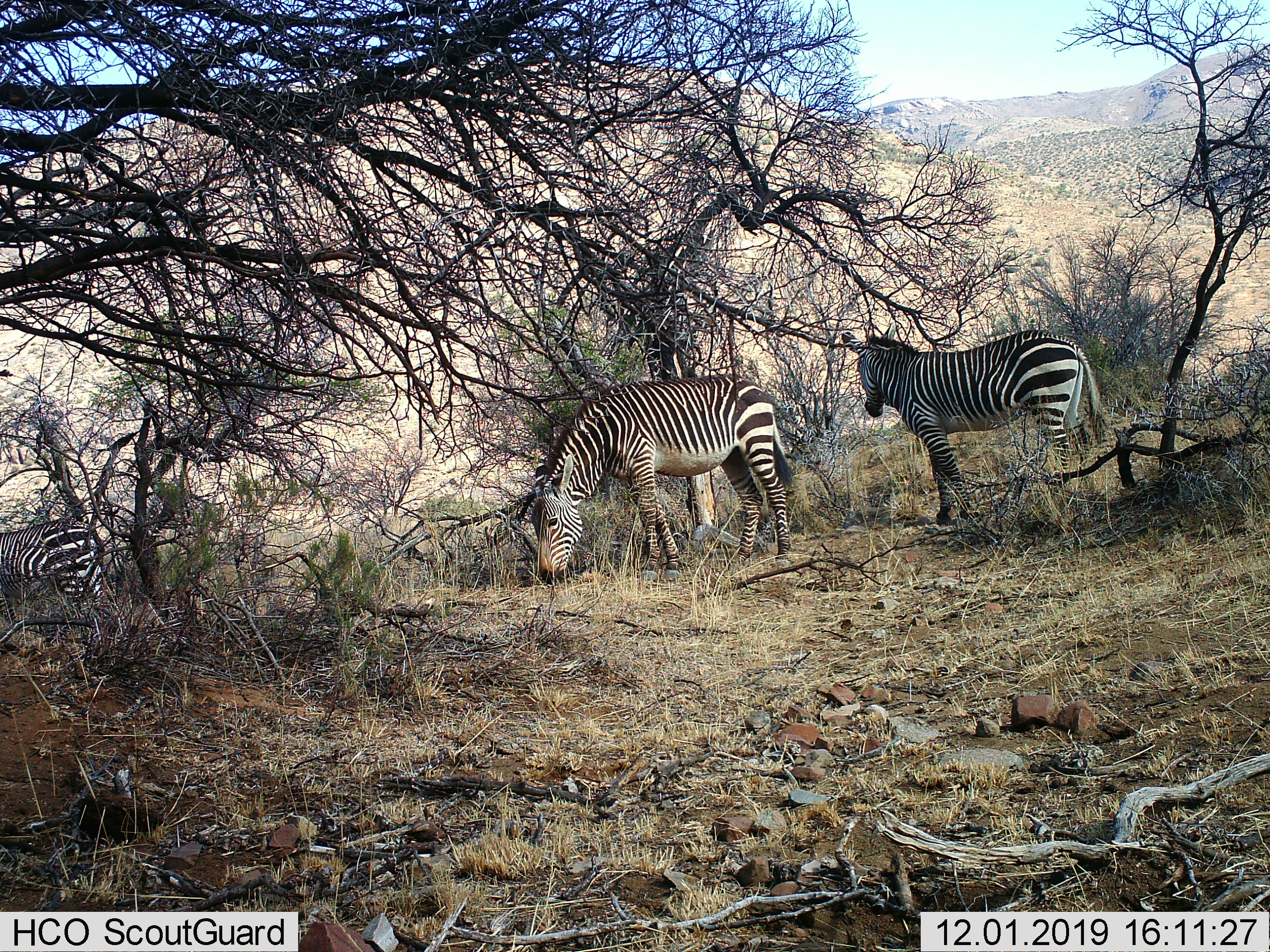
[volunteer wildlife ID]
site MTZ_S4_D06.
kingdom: Animalia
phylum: Chordata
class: Mammalia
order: Perissodactyla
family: Equidae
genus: Equus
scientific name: Equus zebra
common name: mountain zebra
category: zebramountain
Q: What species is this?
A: Zebramountain (mountain zebra) (Equus zebra).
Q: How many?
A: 3.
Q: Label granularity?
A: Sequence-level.